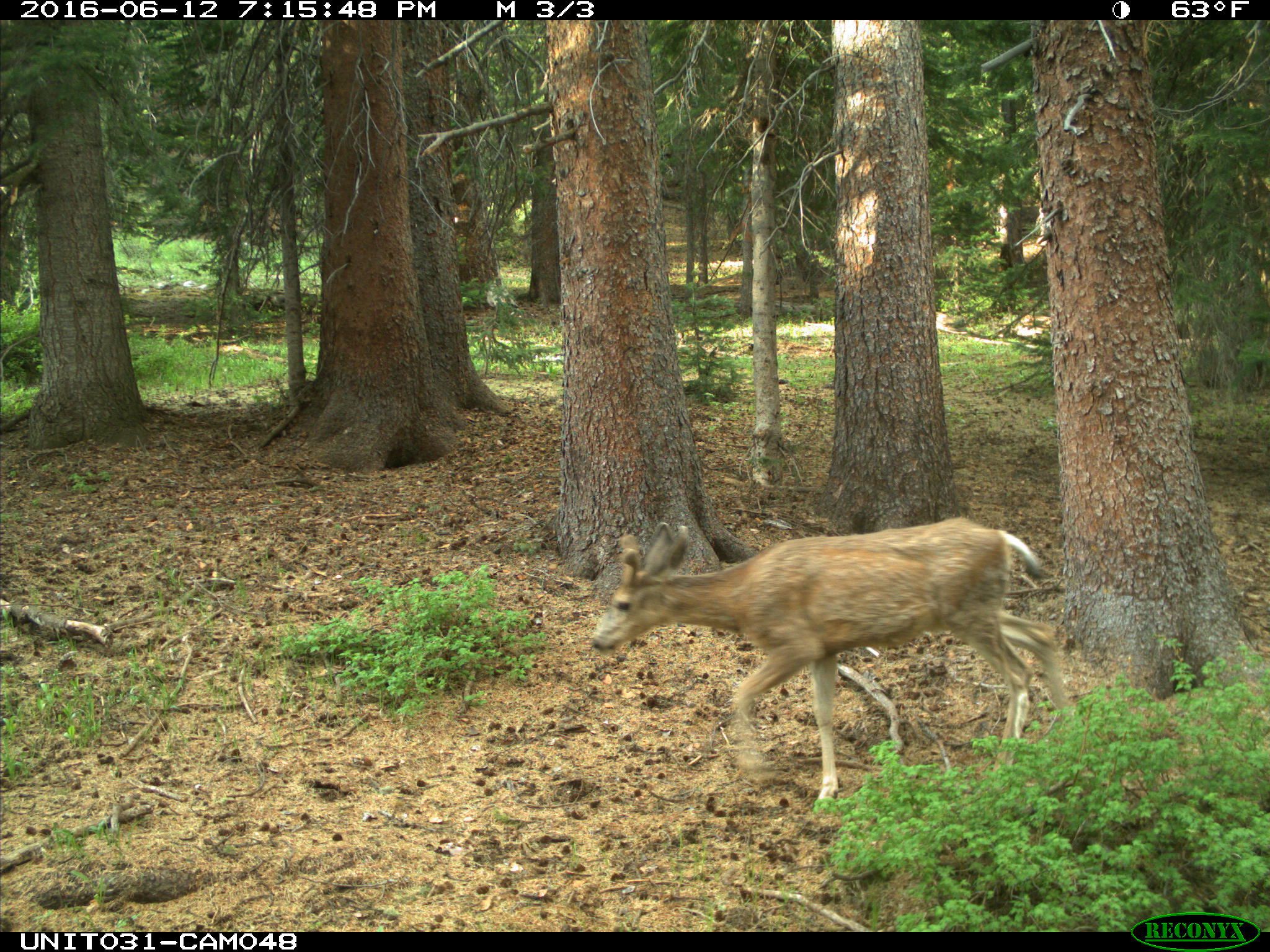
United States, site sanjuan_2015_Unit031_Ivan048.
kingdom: Animalia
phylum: Chordata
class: Mammalia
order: Artiodactyla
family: Cervidae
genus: Odocoileus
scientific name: Odocoileus hemionus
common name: mule deer